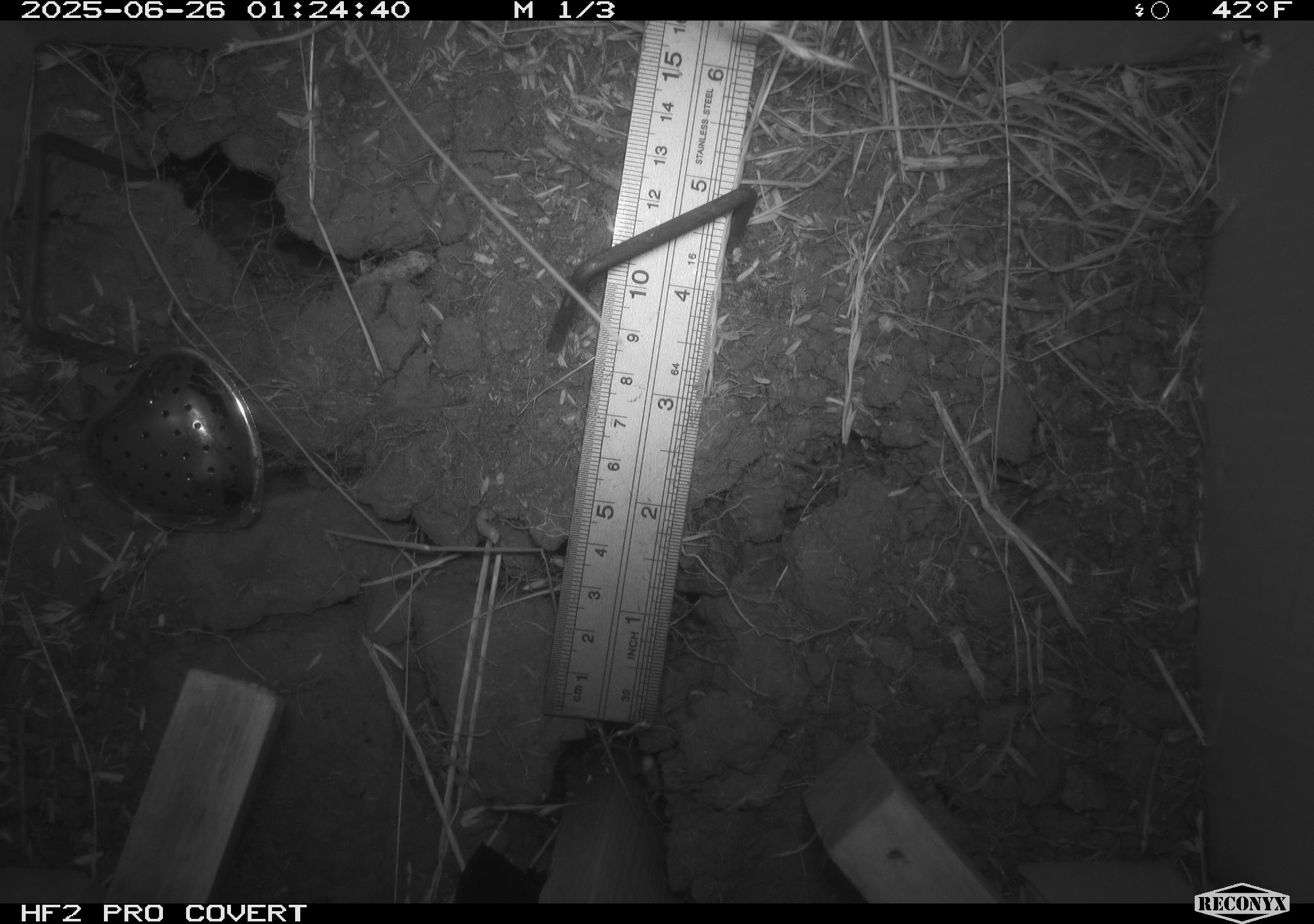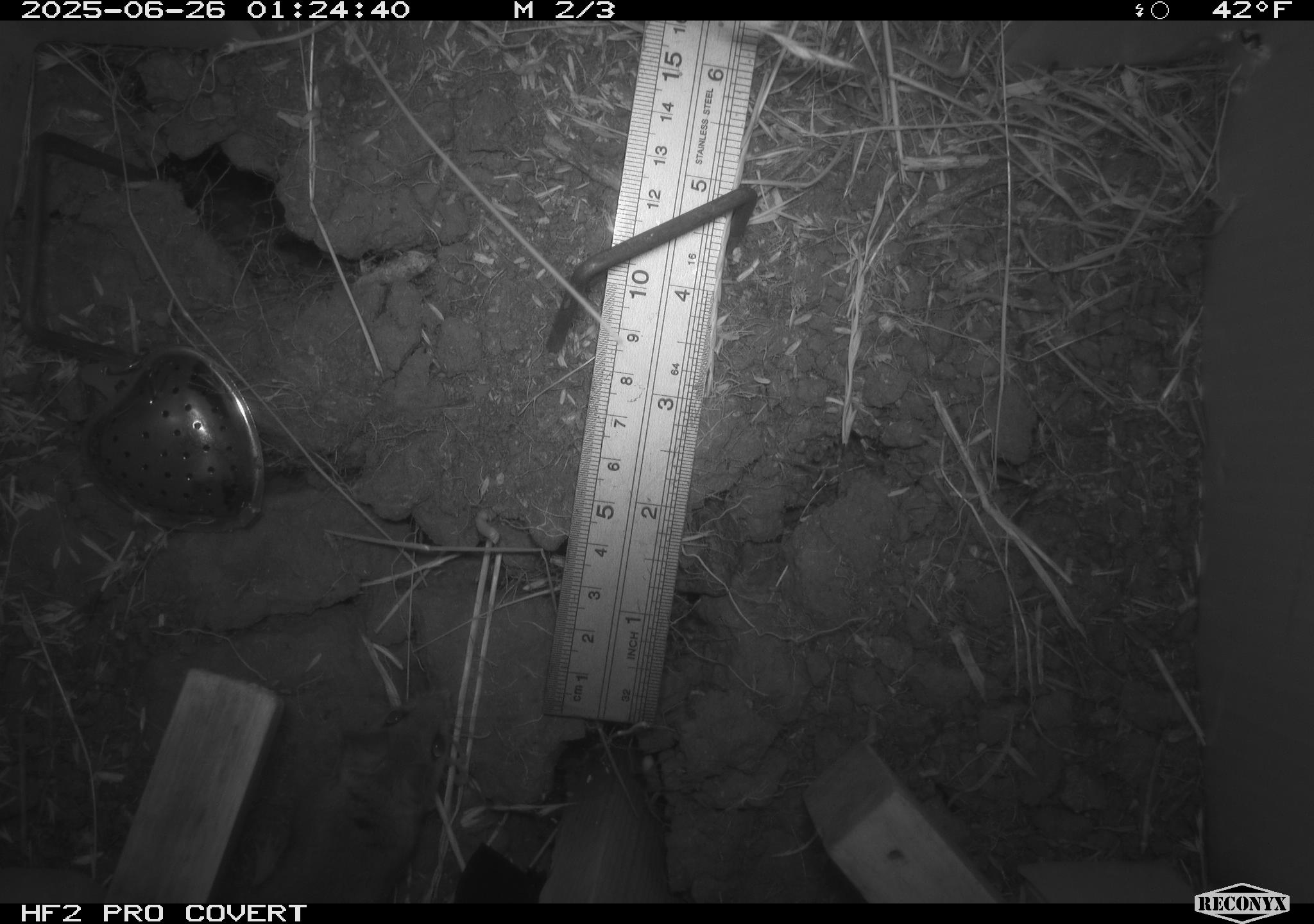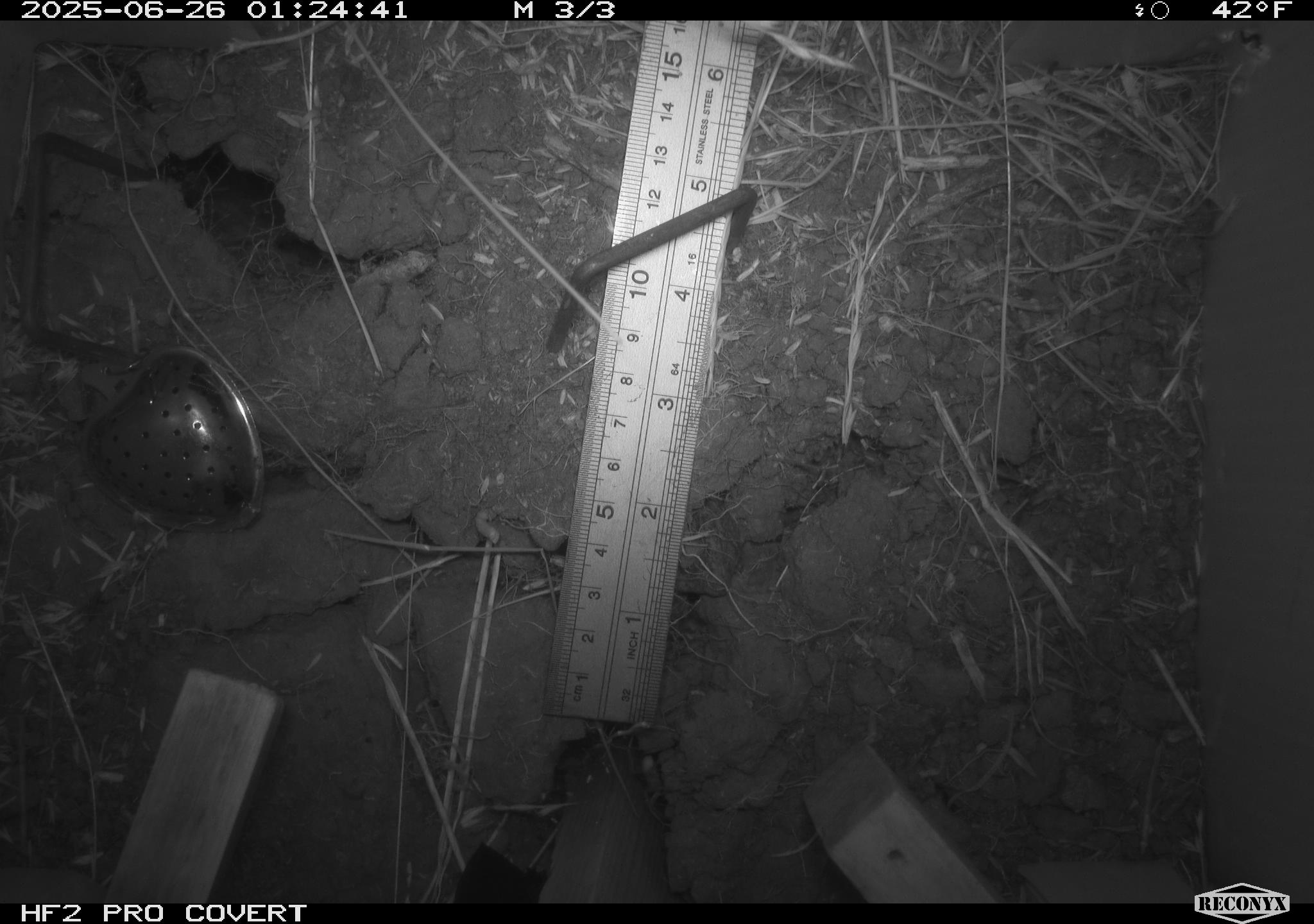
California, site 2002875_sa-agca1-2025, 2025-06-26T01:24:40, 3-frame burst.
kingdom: Animalia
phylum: Chordata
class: Mammalia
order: Rodentia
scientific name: Rodentia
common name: mouse species